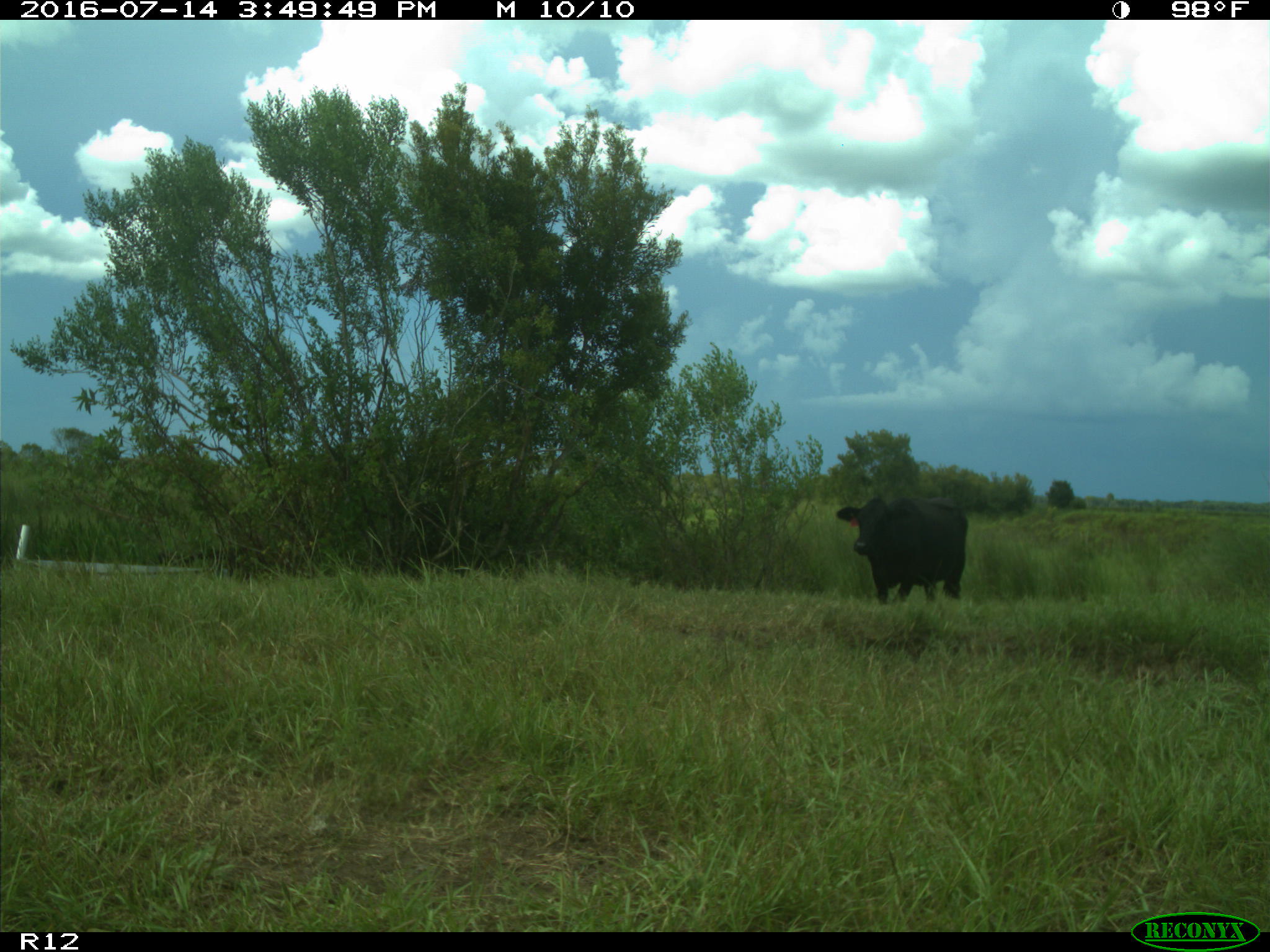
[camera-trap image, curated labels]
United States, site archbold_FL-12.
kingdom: Animalia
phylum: Chordata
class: Mammalia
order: Artiodactyla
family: Bovidae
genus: Bos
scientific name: Bos taurus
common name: domestic cow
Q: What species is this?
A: Bos taurus (domestic cow).